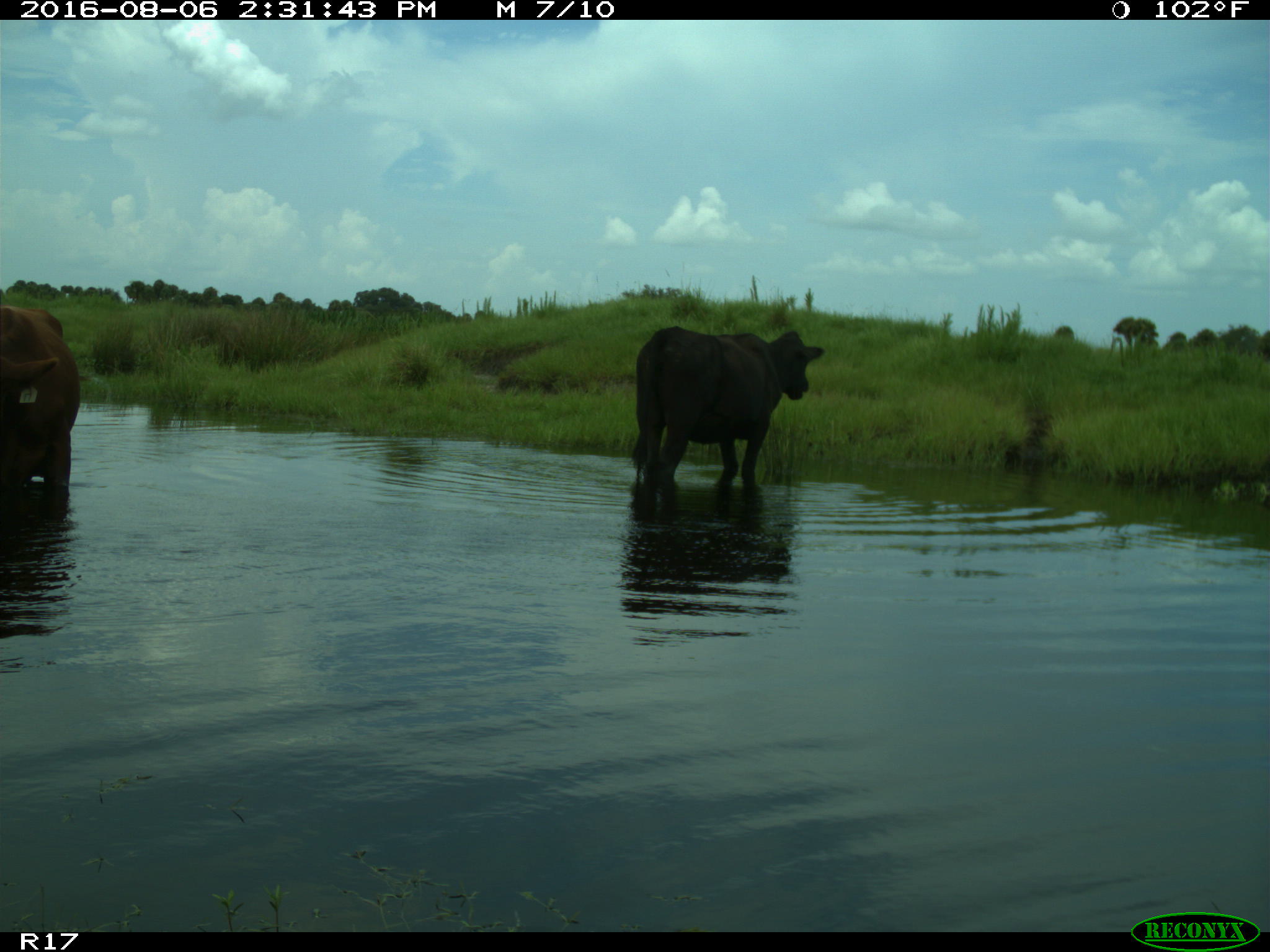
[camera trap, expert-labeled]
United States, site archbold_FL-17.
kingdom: Animalia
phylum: Chordata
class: Mammalia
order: Artiodactyla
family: Bovidae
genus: Bos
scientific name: Bos taurus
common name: domestic cow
Bos taurus (domestic cow).